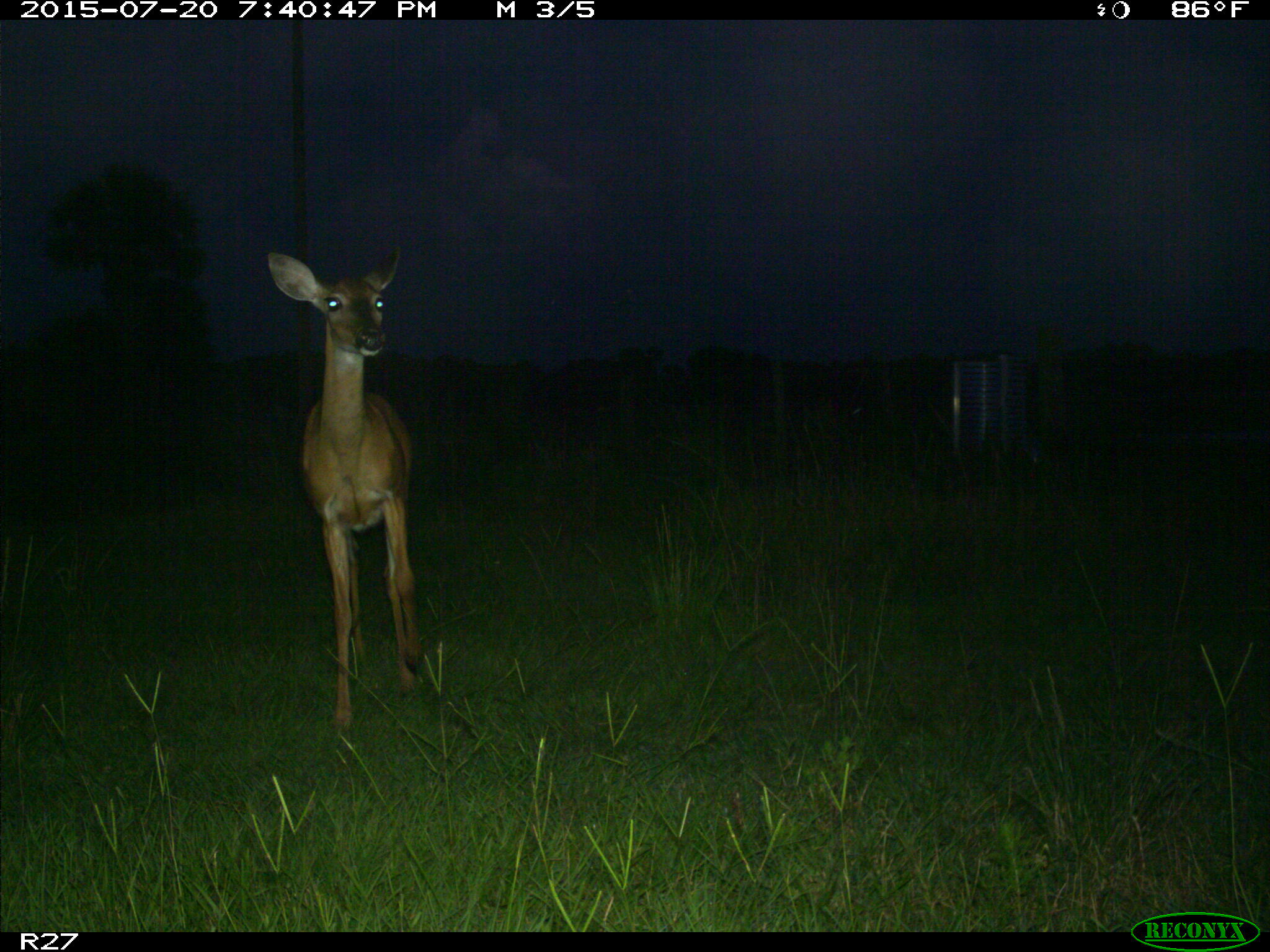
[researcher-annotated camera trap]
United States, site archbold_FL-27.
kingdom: Animalia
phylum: Chordata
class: Mammalia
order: Artiodactyla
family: Cervidae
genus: Odocoileus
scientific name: Odocoileus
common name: deer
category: unidentified deer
Unidentified deer (deer) (Odocoileus).